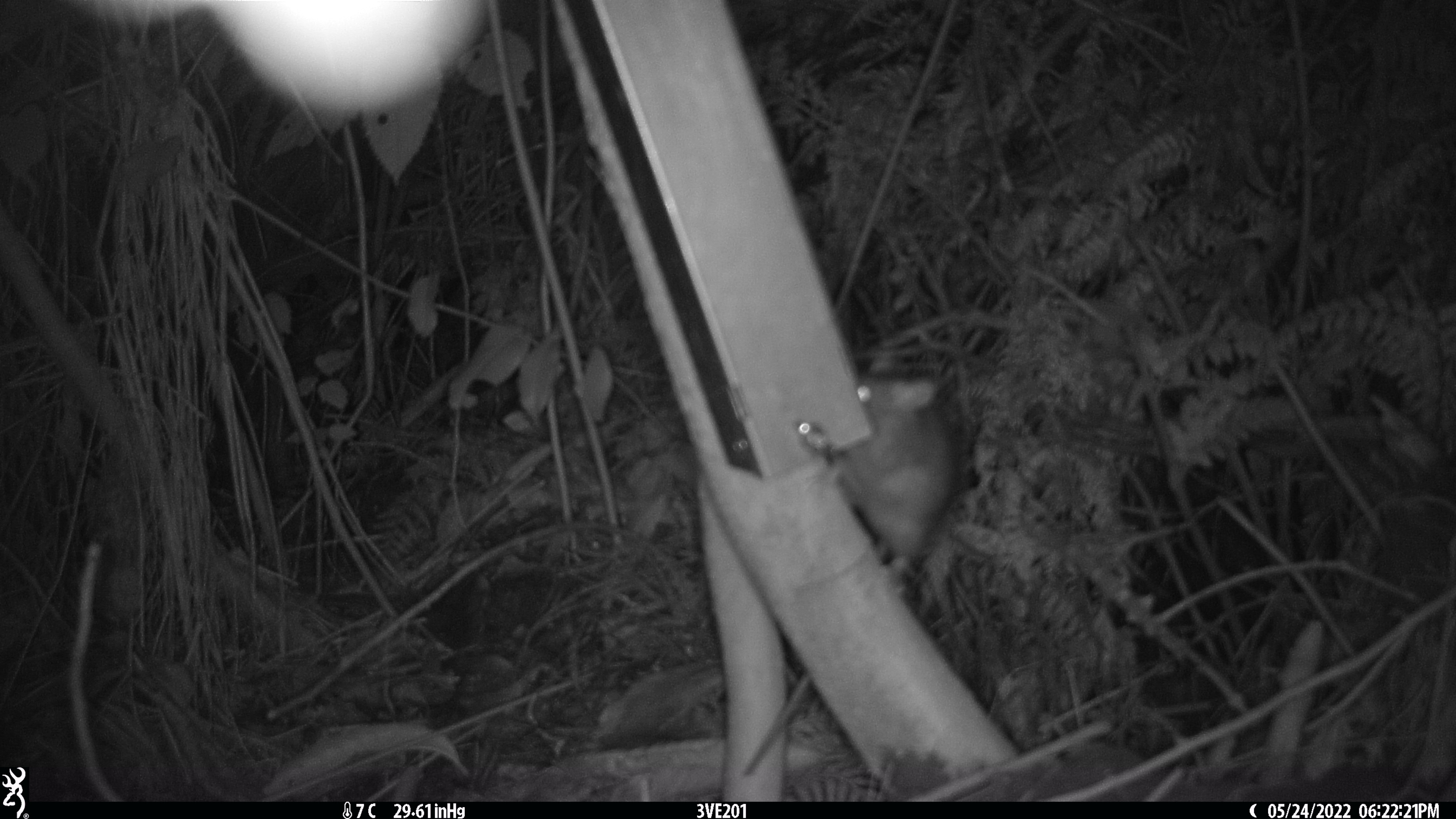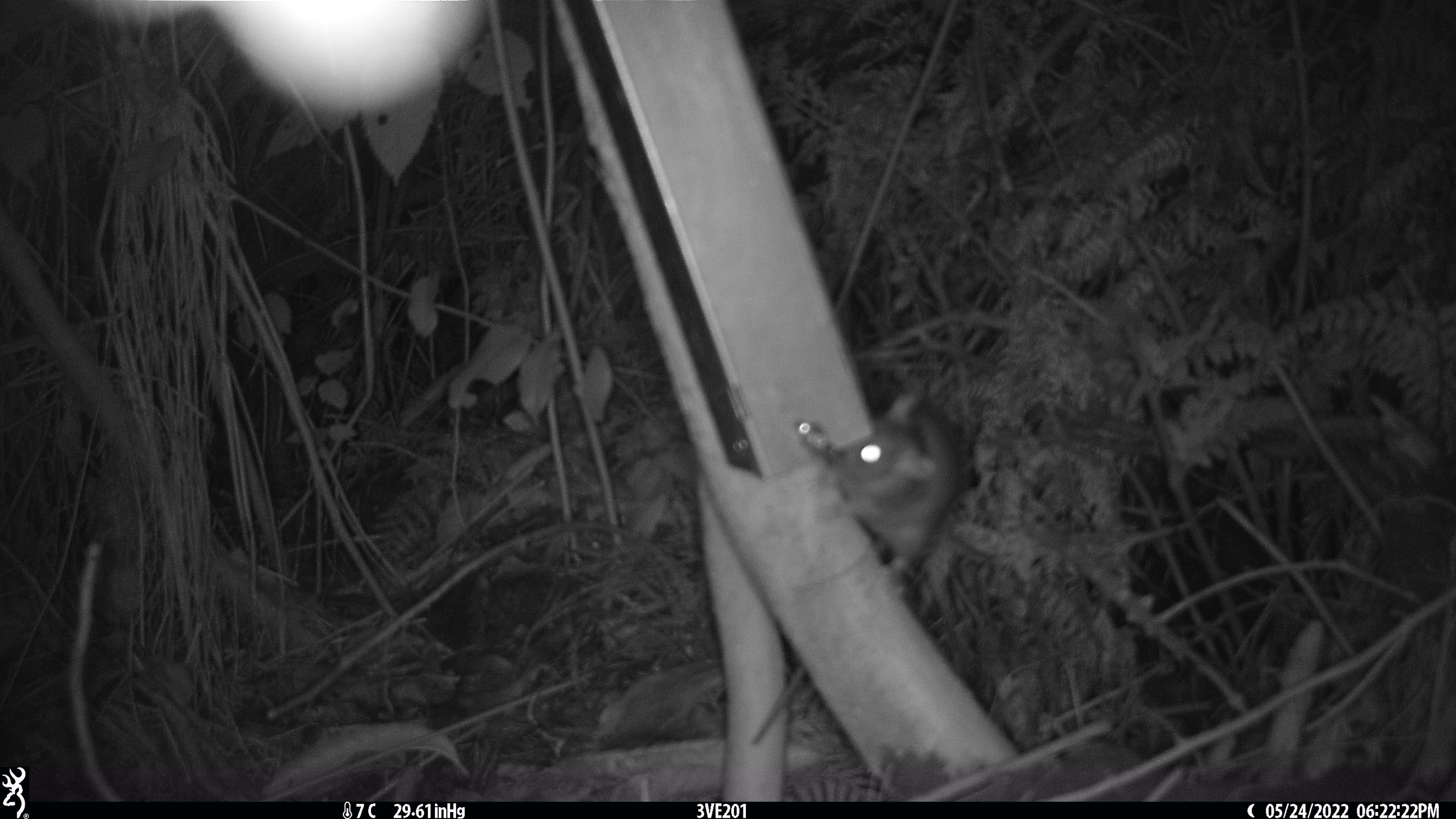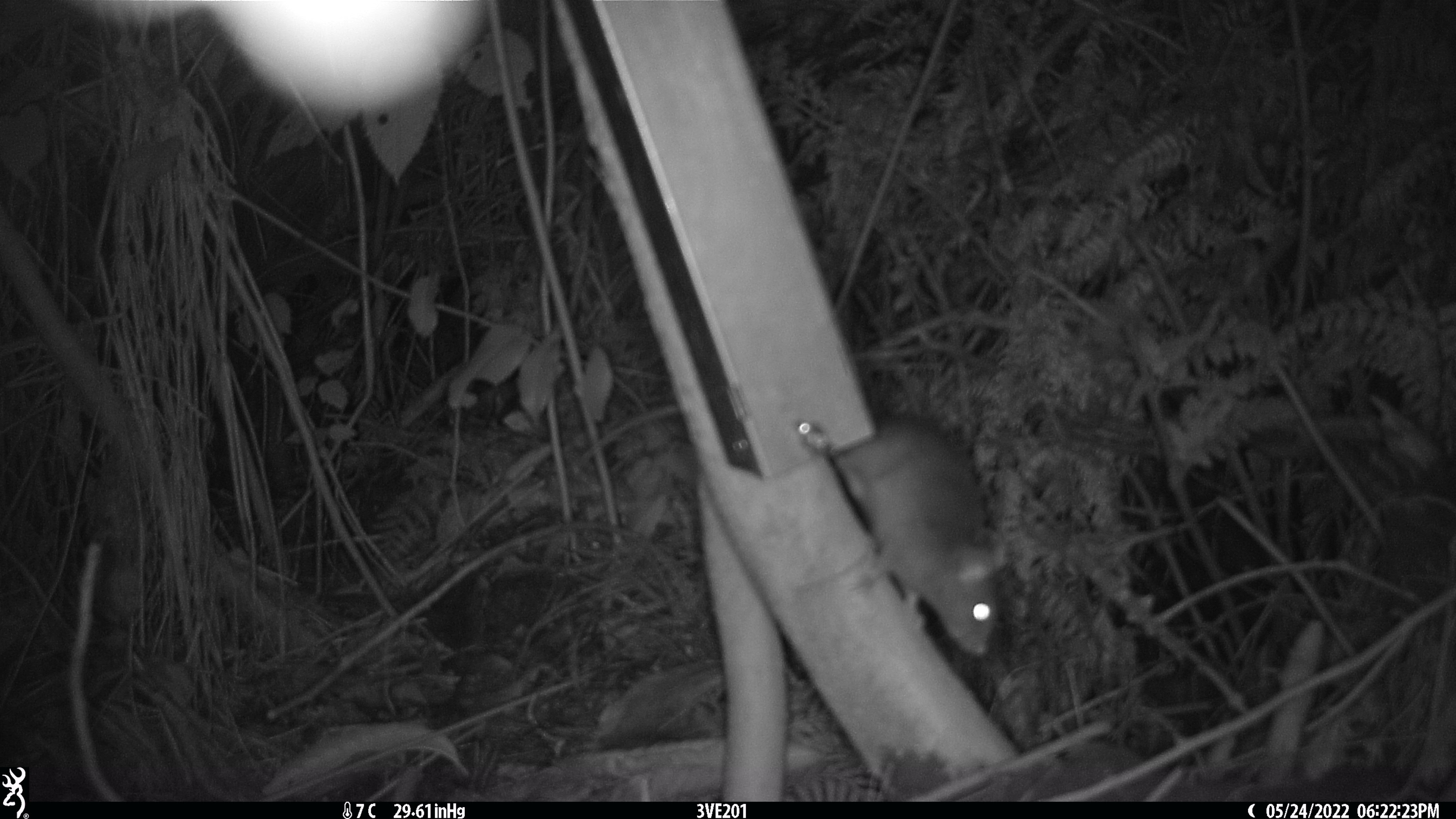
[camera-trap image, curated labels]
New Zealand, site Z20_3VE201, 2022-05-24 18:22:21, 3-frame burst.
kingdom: Animalia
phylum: Chordata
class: Mammalia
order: Rodentia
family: Muridae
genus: Rattus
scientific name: Rattus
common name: rat